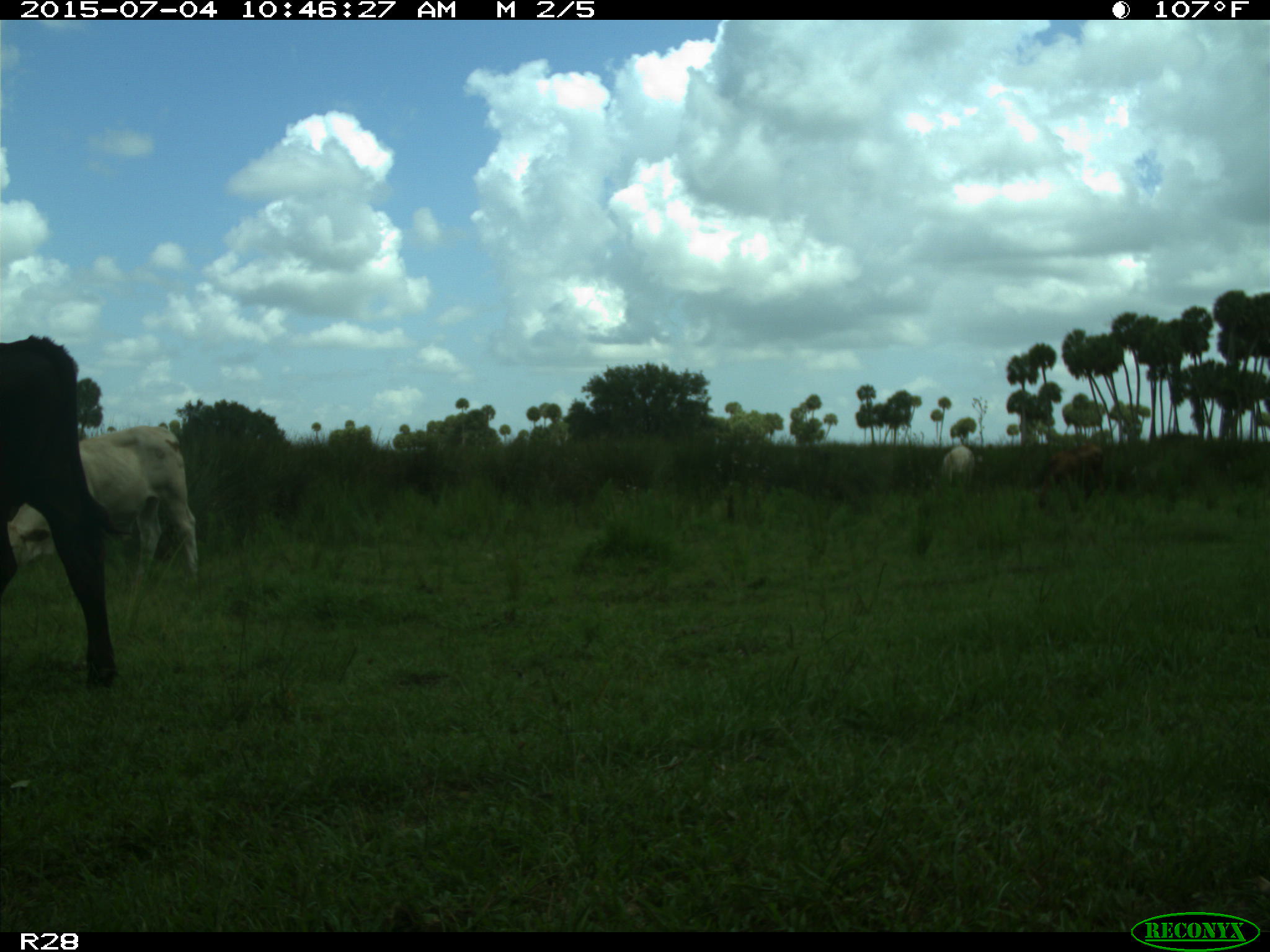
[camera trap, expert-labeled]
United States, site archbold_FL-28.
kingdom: Animalia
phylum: Chordata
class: Mammalia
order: Artiodactyla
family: Bovidae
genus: Bos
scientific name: Bos taurus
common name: domestic cow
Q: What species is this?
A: Bos taurus (domestic cow).